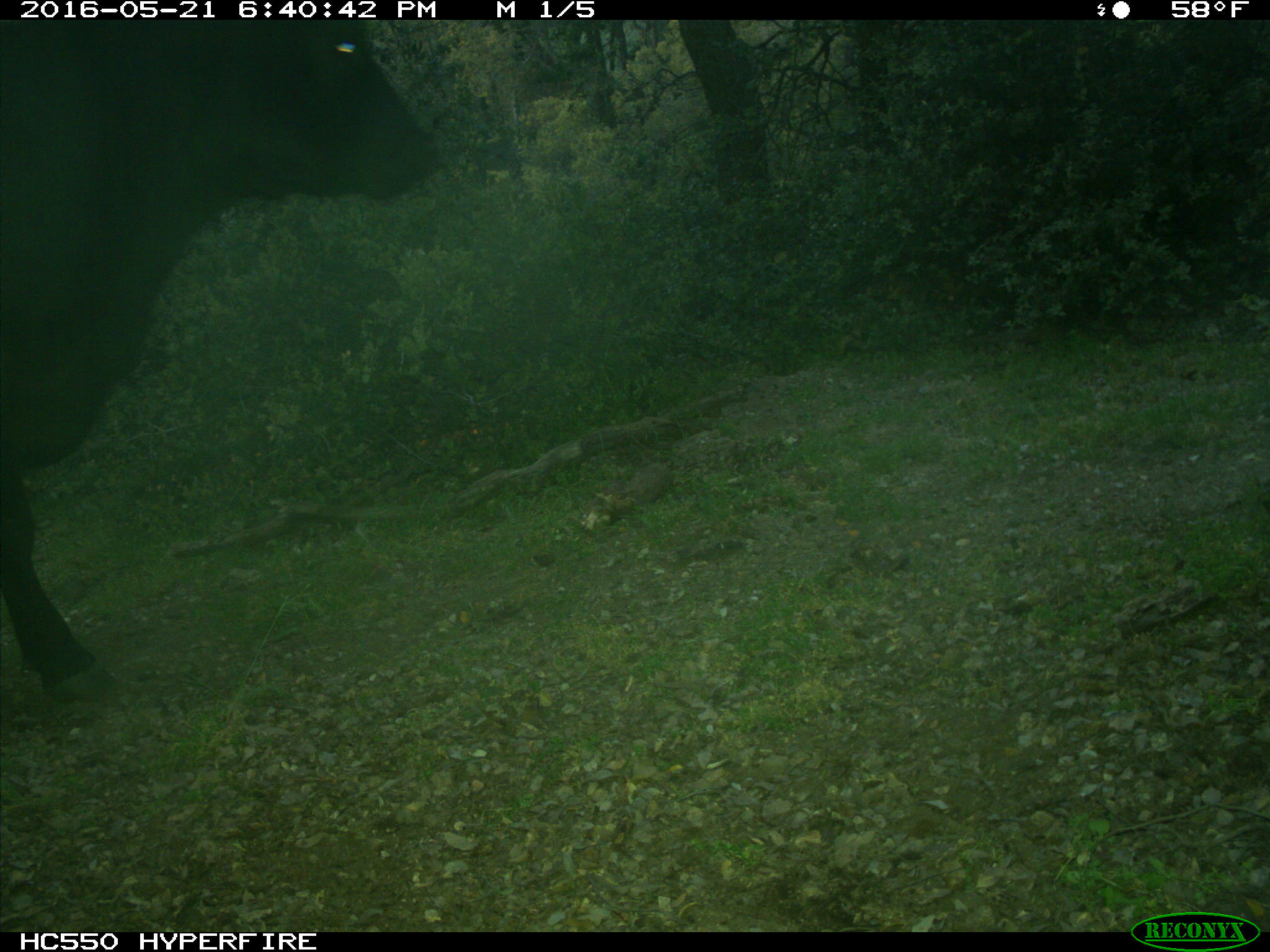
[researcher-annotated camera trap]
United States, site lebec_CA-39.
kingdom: Animalia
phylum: Chordata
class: Mammalia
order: Artiodactyla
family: Bovidae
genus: Bos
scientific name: Bos taurus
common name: domestic cow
Bos taurus (domestic cow).